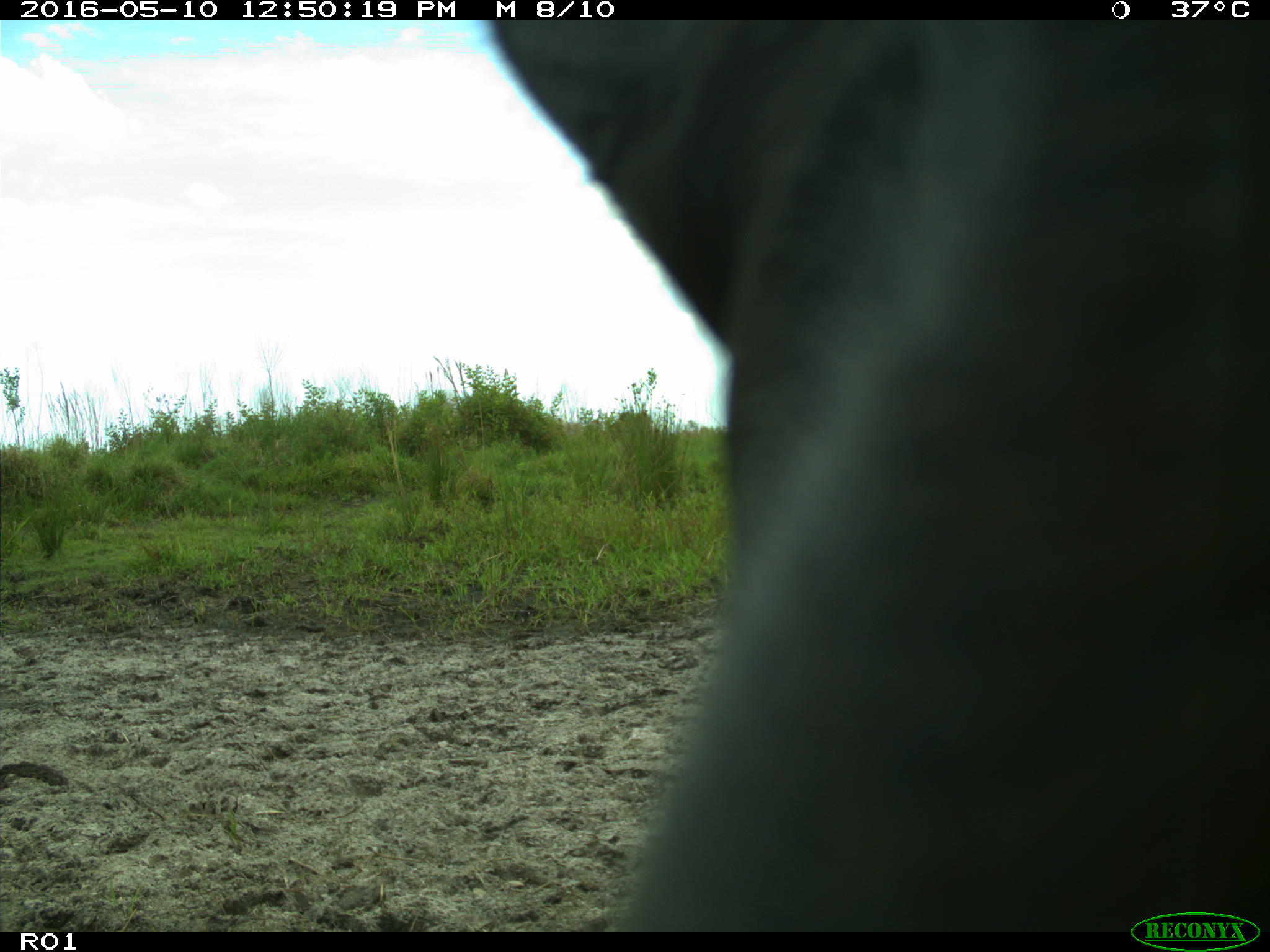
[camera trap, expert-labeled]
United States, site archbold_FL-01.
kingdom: Animalia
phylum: Chordata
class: Mammalia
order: Artiodactyla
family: Bovidae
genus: Bos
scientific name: Bos taurus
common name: domestic cow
Bos taurus (domestic cow).